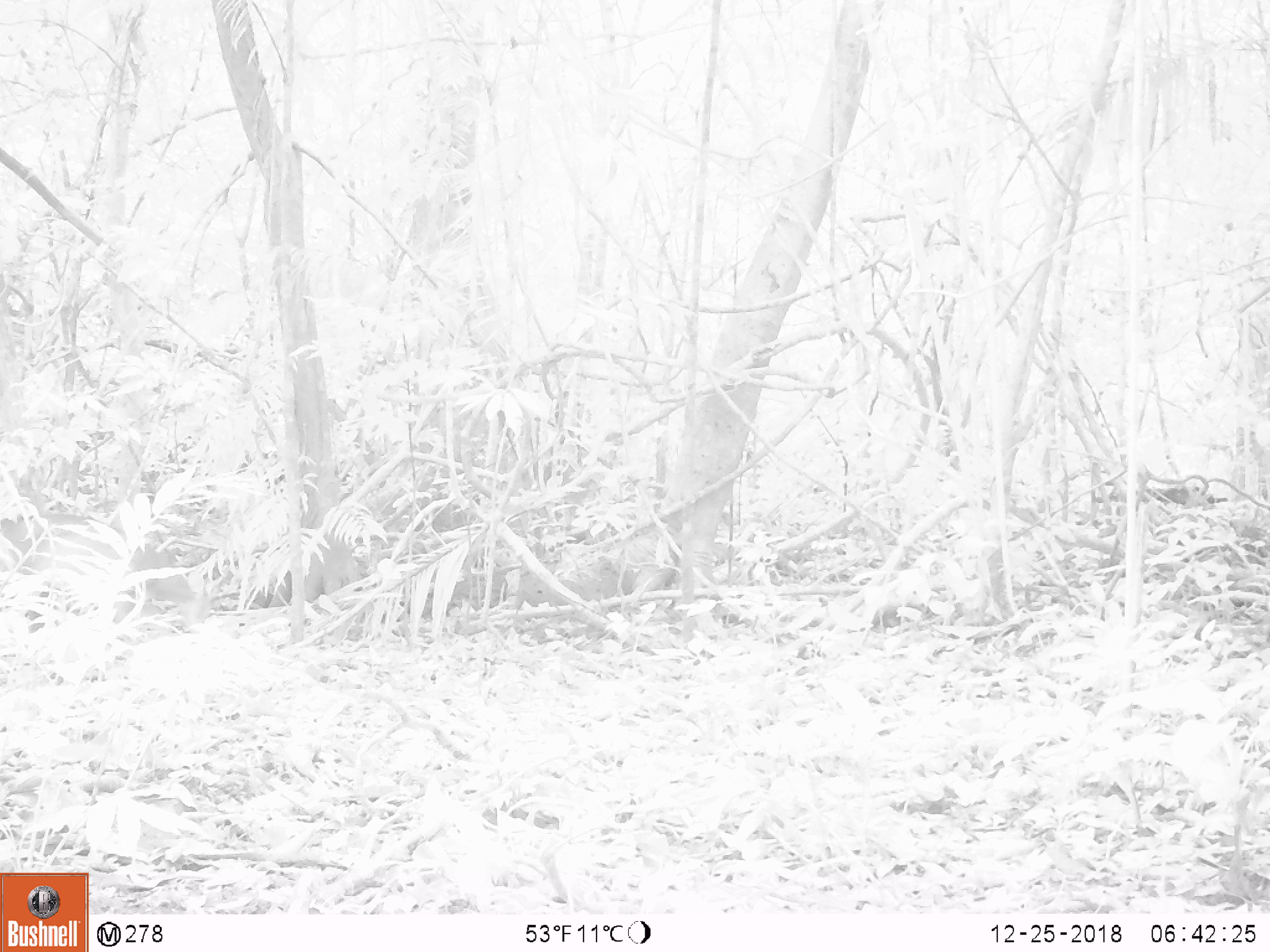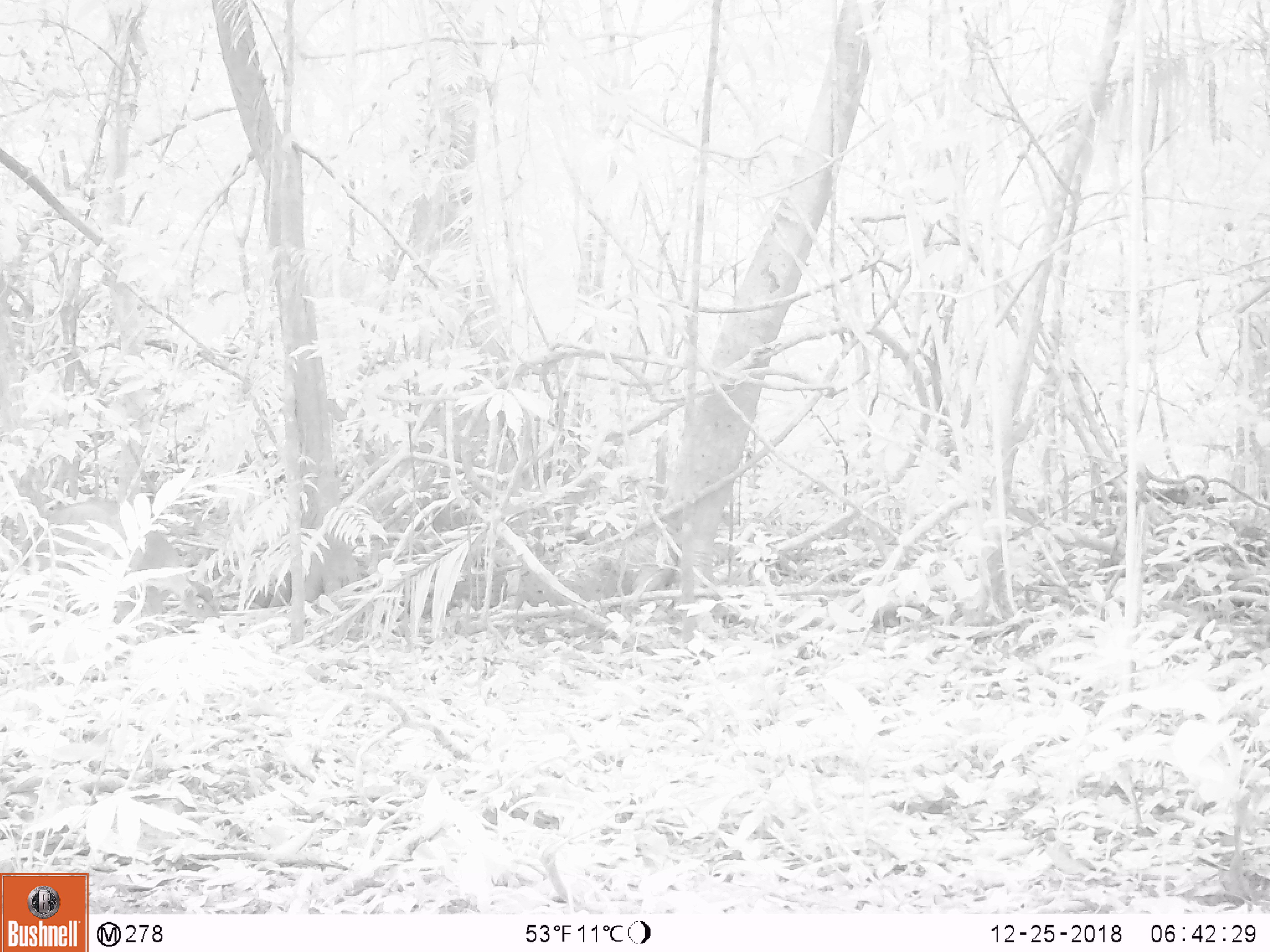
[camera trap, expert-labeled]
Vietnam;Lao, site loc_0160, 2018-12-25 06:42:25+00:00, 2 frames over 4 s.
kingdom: Animalia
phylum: Chordata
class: Mammalia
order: Artiodactyla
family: Cervidae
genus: Muntiacus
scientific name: Muntiacus vuquangensis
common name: large-antlered muntjac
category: large antlered muntjac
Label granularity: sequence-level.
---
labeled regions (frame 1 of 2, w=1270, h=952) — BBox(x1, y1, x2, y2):
large antlered muntjac: BBox(0, 506, 195, 630)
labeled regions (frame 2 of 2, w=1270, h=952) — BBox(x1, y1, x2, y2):
large antlered muntjac: BBox(11, 494, 219, 624)